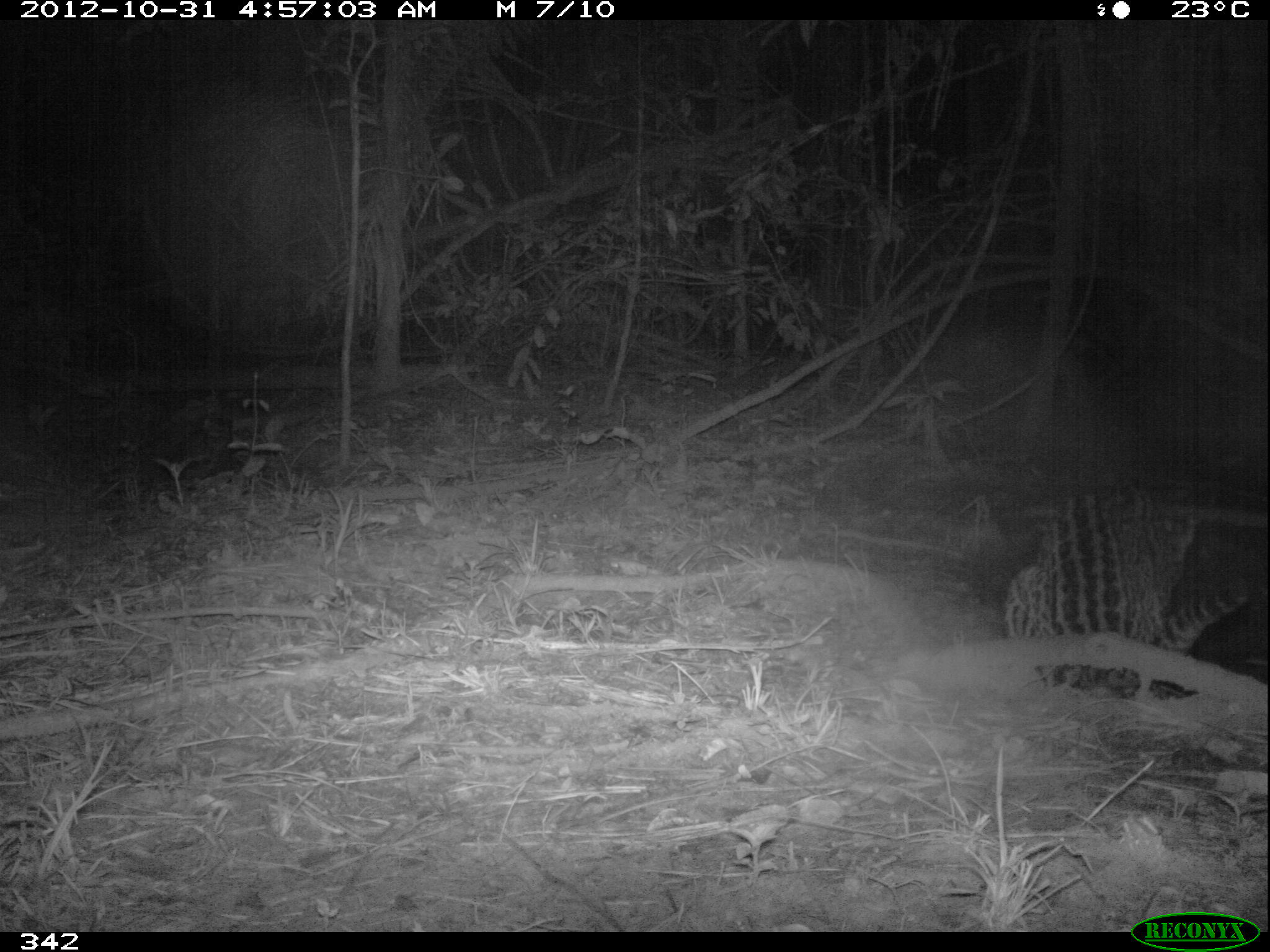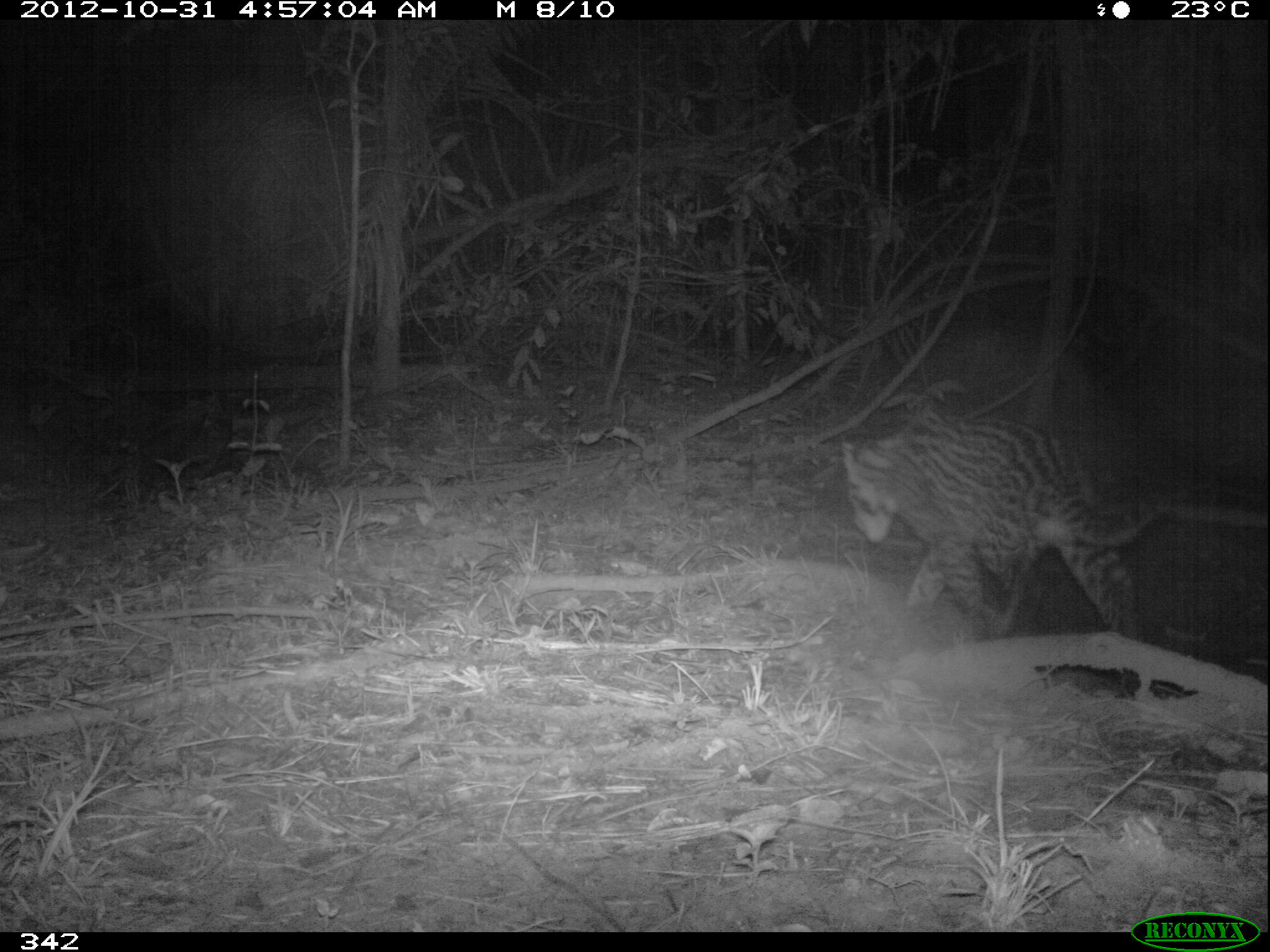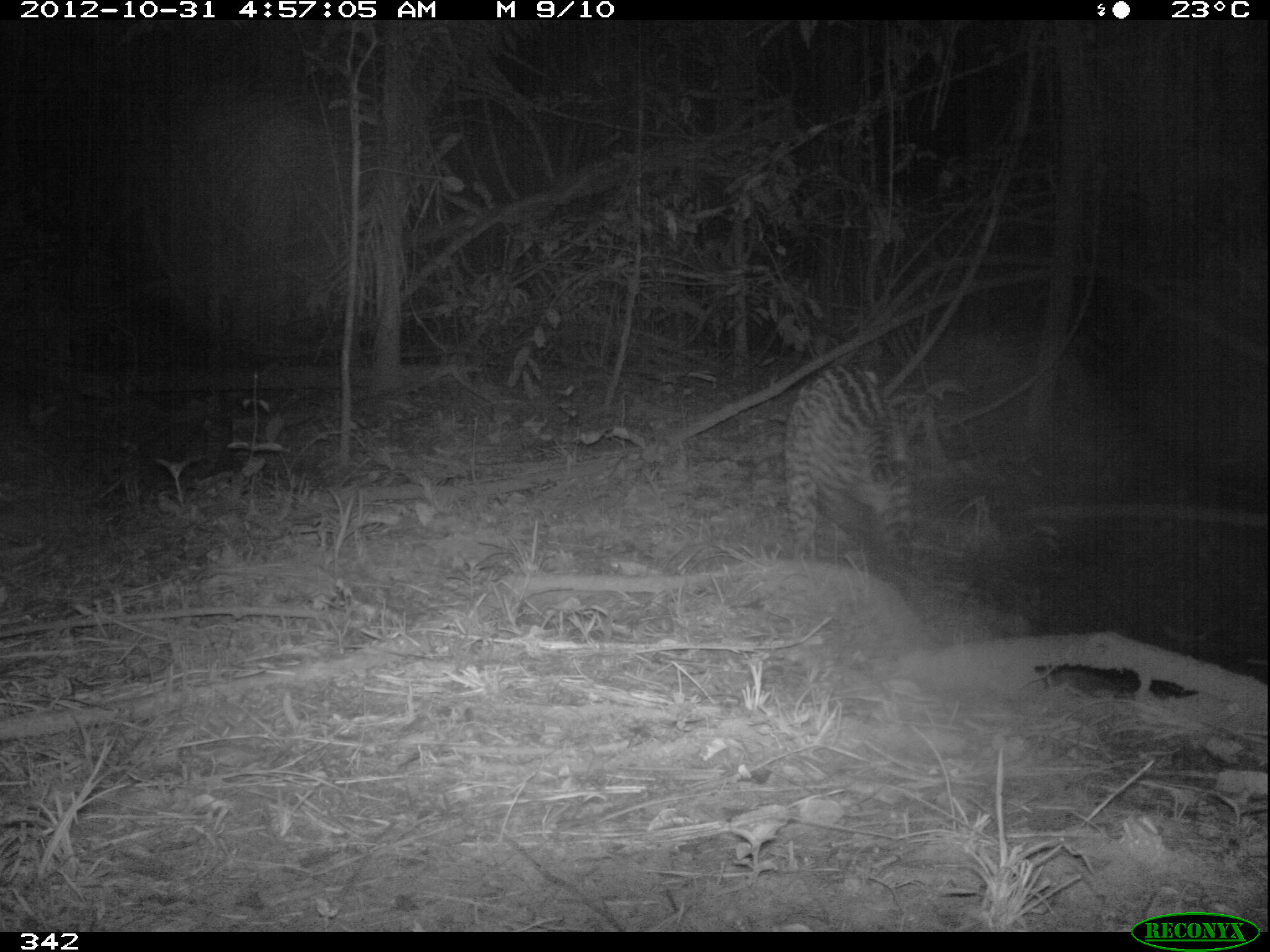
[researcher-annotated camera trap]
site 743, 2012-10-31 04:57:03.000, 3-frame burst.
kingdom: Animalia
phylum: Chordata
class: Mammalia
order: Carnivora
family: Felidae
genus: Leopardus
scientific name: Leopardus pardalis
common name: ocelot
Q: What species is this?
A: Leopardus pardalis (ocelot).